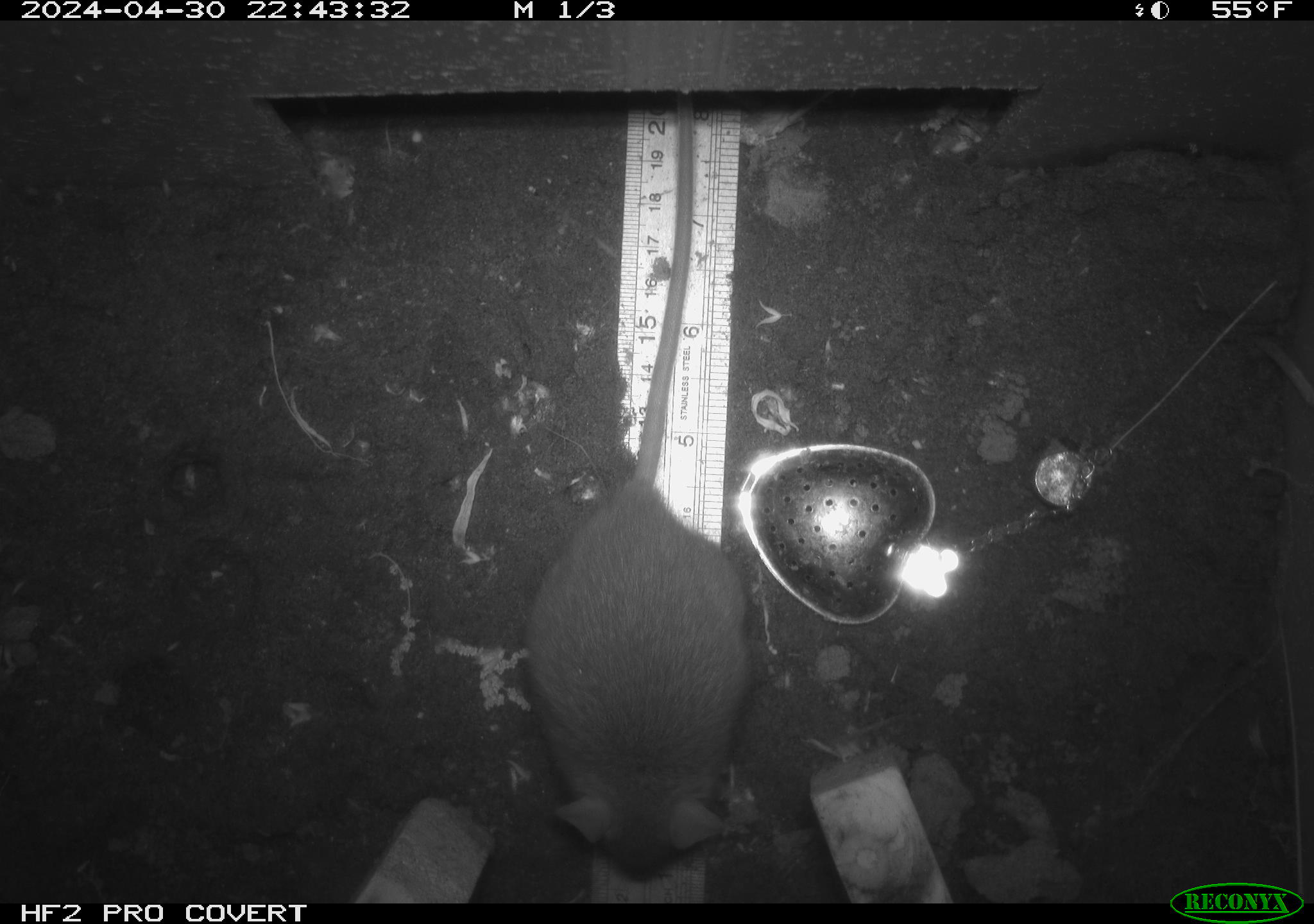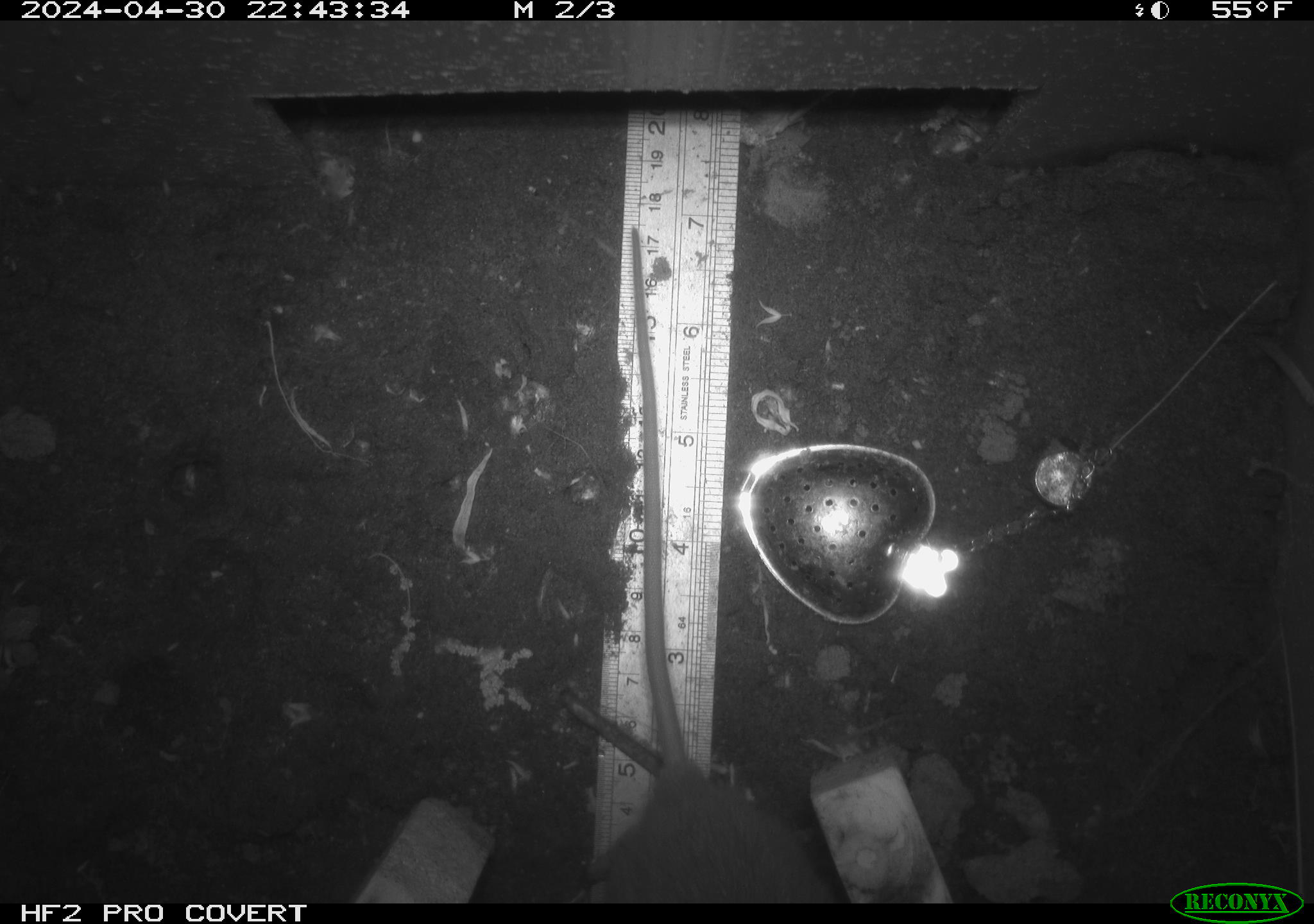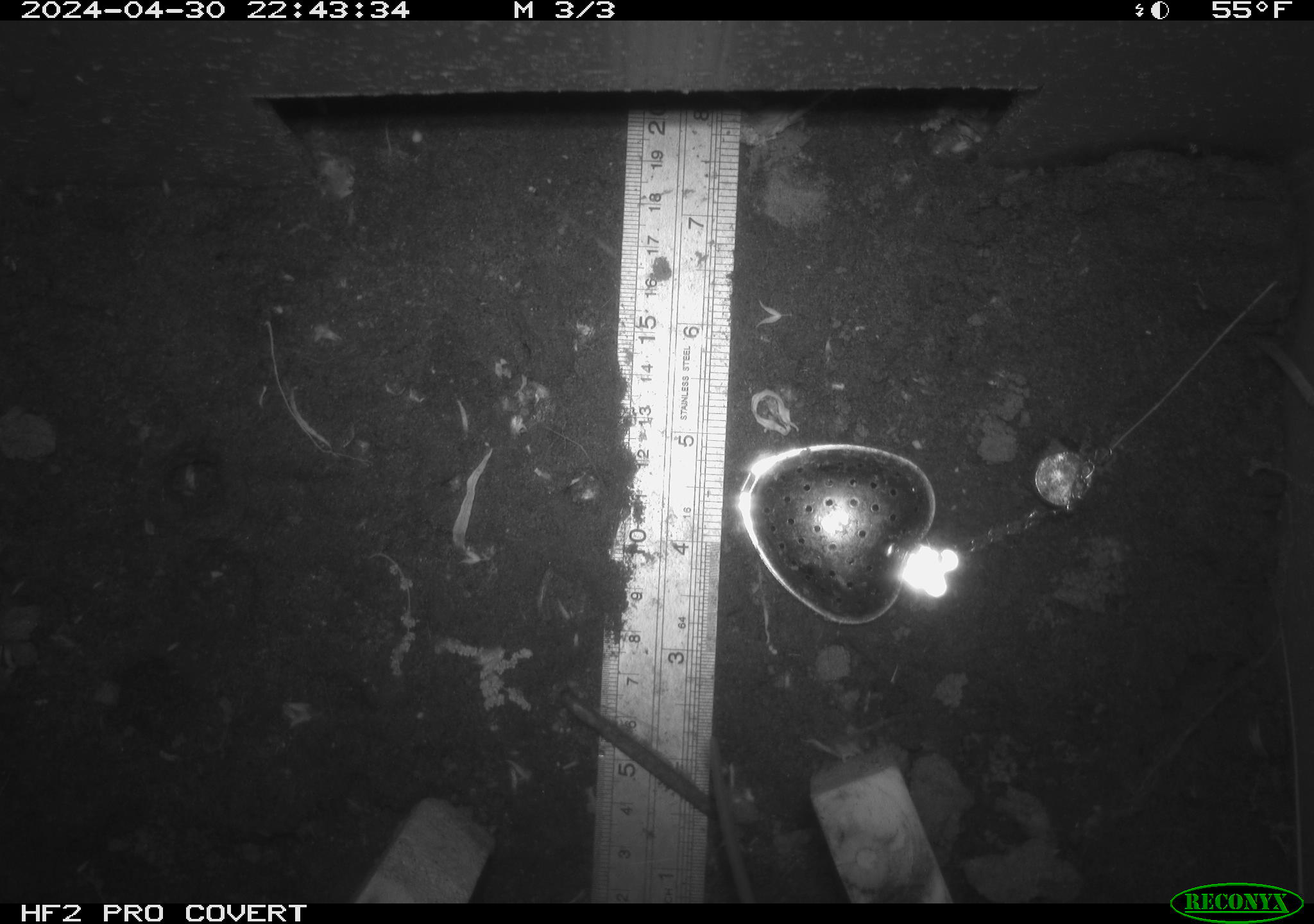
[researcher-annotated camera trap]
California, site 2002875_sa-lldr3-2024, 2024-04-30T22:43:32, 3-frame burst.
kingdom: Animalia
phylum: Chordata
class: Mammalia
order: Rodentia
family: Muridae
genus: Rattus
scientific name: Rattus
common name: rat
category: rattus species